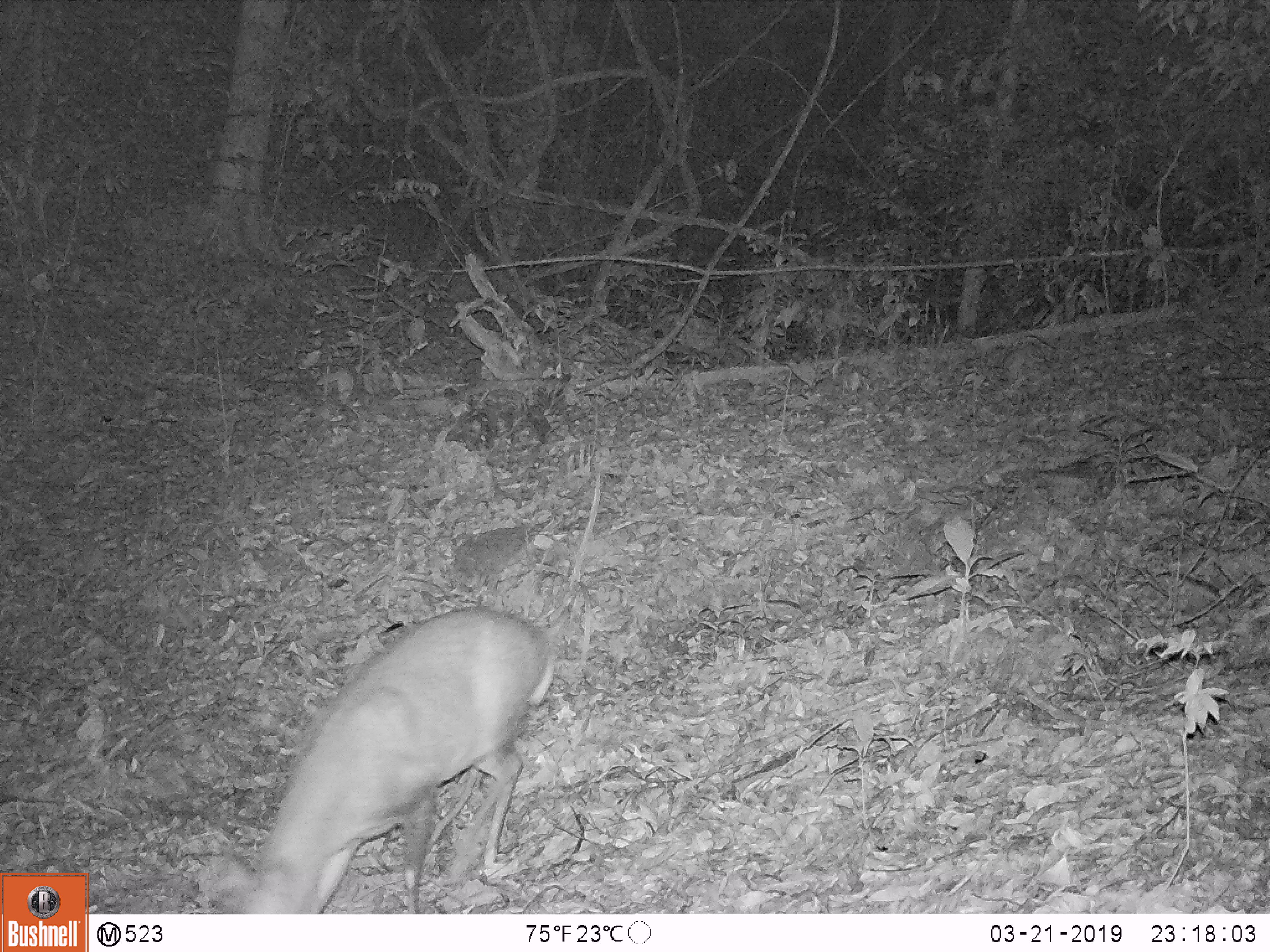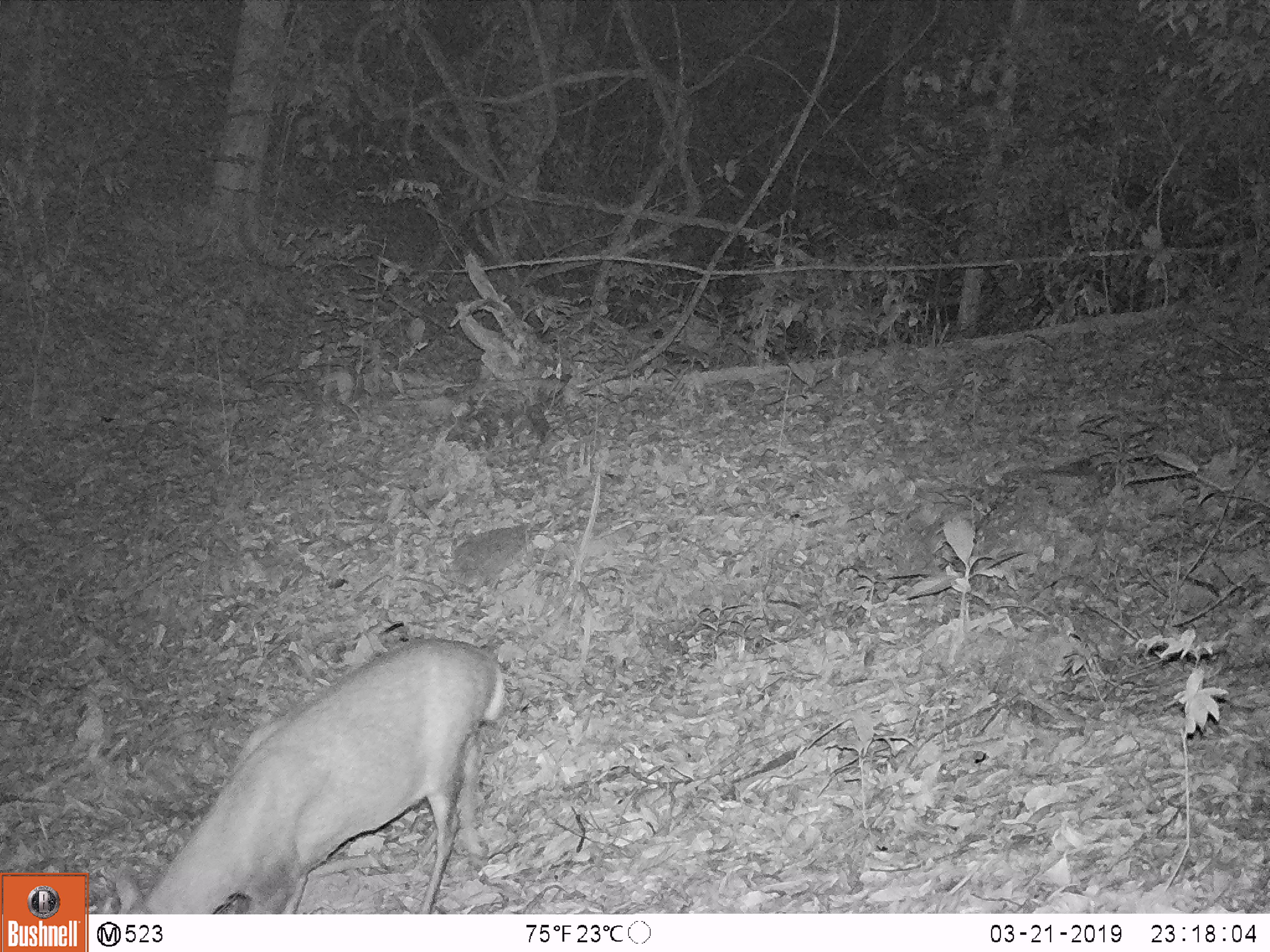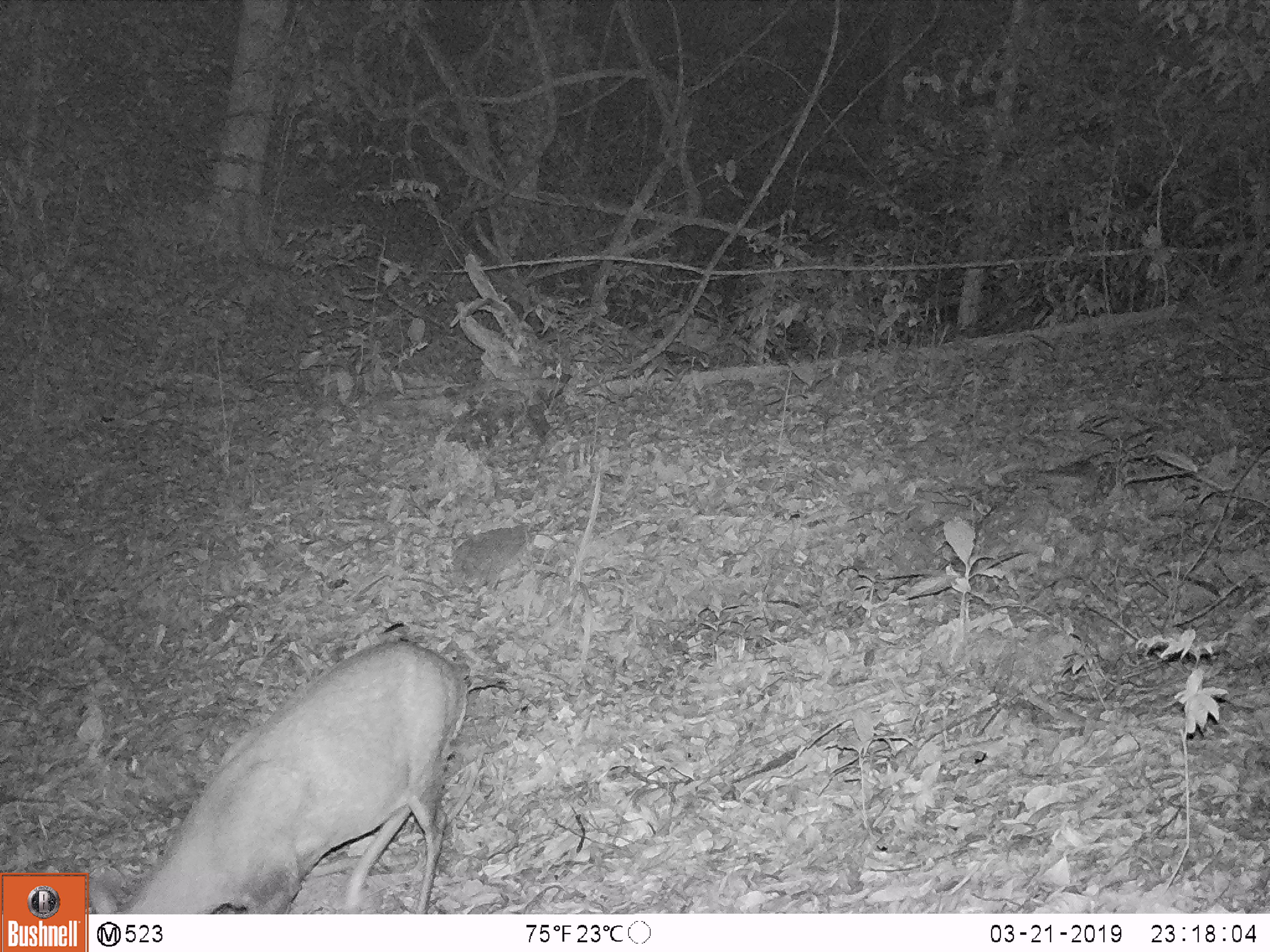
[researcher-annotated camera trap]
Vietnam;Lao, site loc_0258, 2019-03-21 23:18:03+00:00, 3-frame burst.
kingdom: Animalia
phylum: Chordata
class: Mammalia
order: Artiodactyla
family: Cervidae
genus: Muntiacus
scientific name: Muntiacus rooseveltorum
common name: roosevelt's muntjac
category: roosevelts muntjac group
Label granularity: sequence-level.